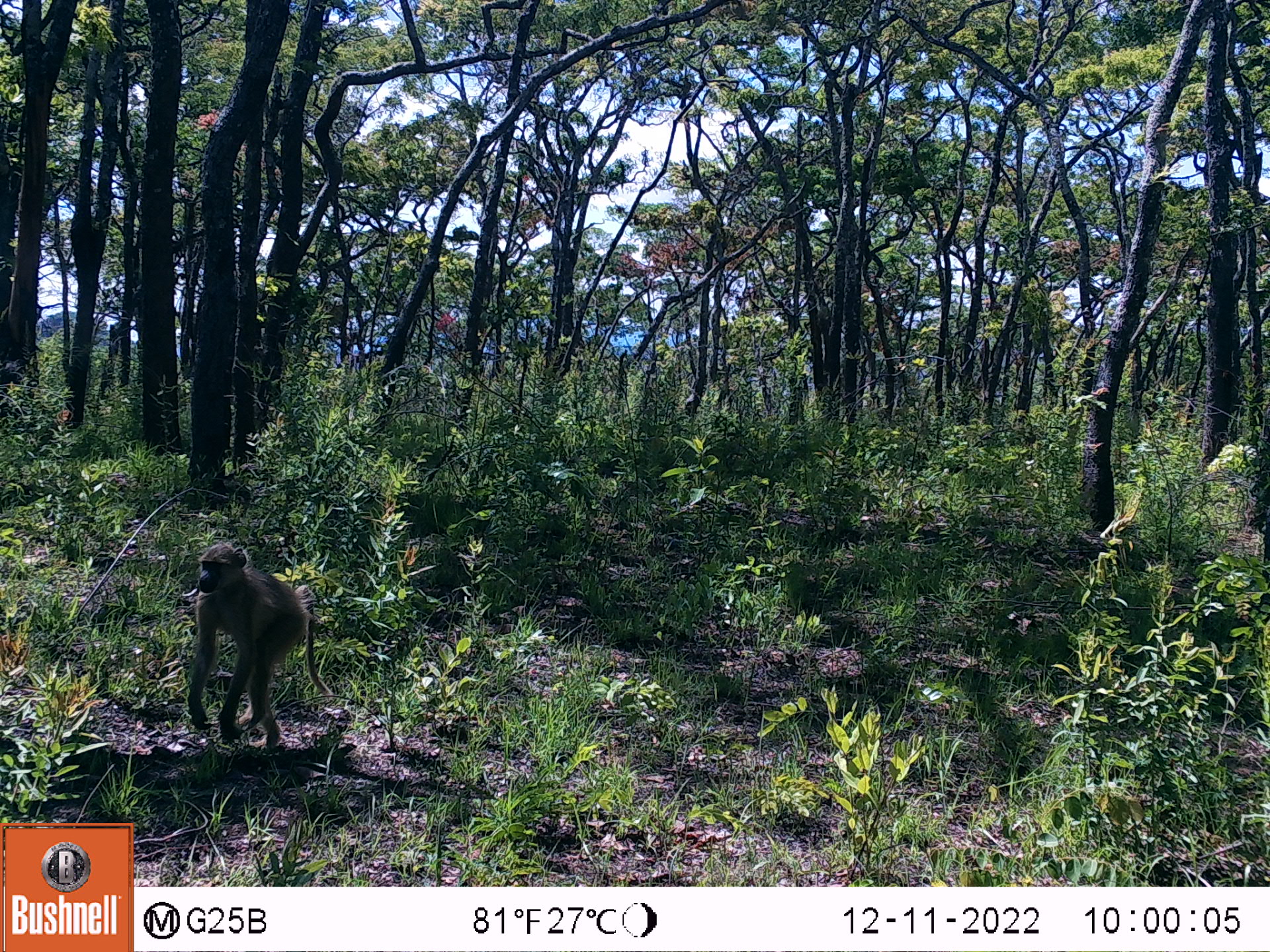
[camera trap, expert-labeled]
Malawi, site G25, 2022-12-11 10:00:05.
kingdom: Animalia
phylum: Chordata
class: Mammalia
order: Primates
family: Cercopithecidae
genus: Papio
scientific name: Papio cynocephalus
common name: yellow baboon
Yellow baboon (Papio cynocephalus), count 1.